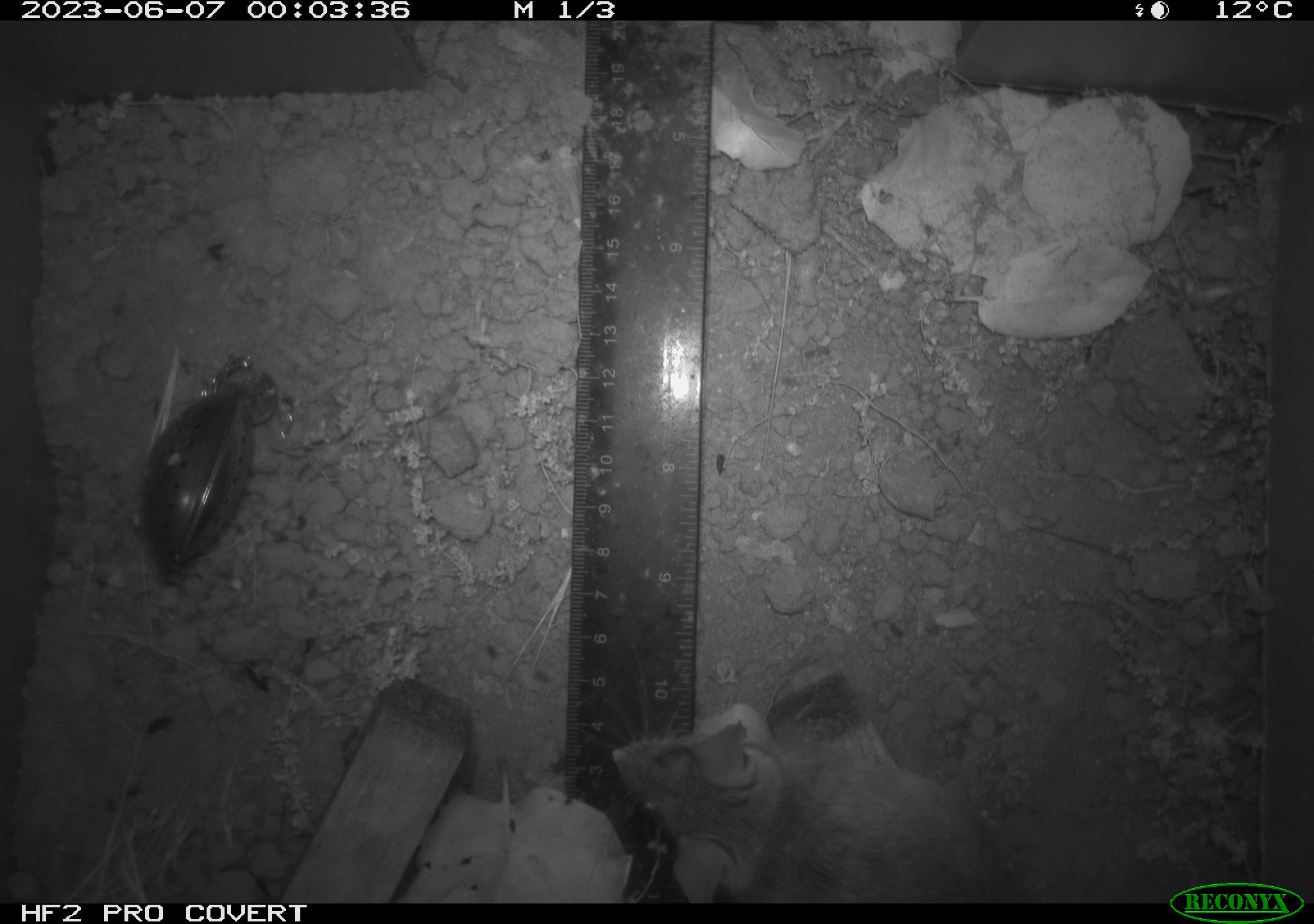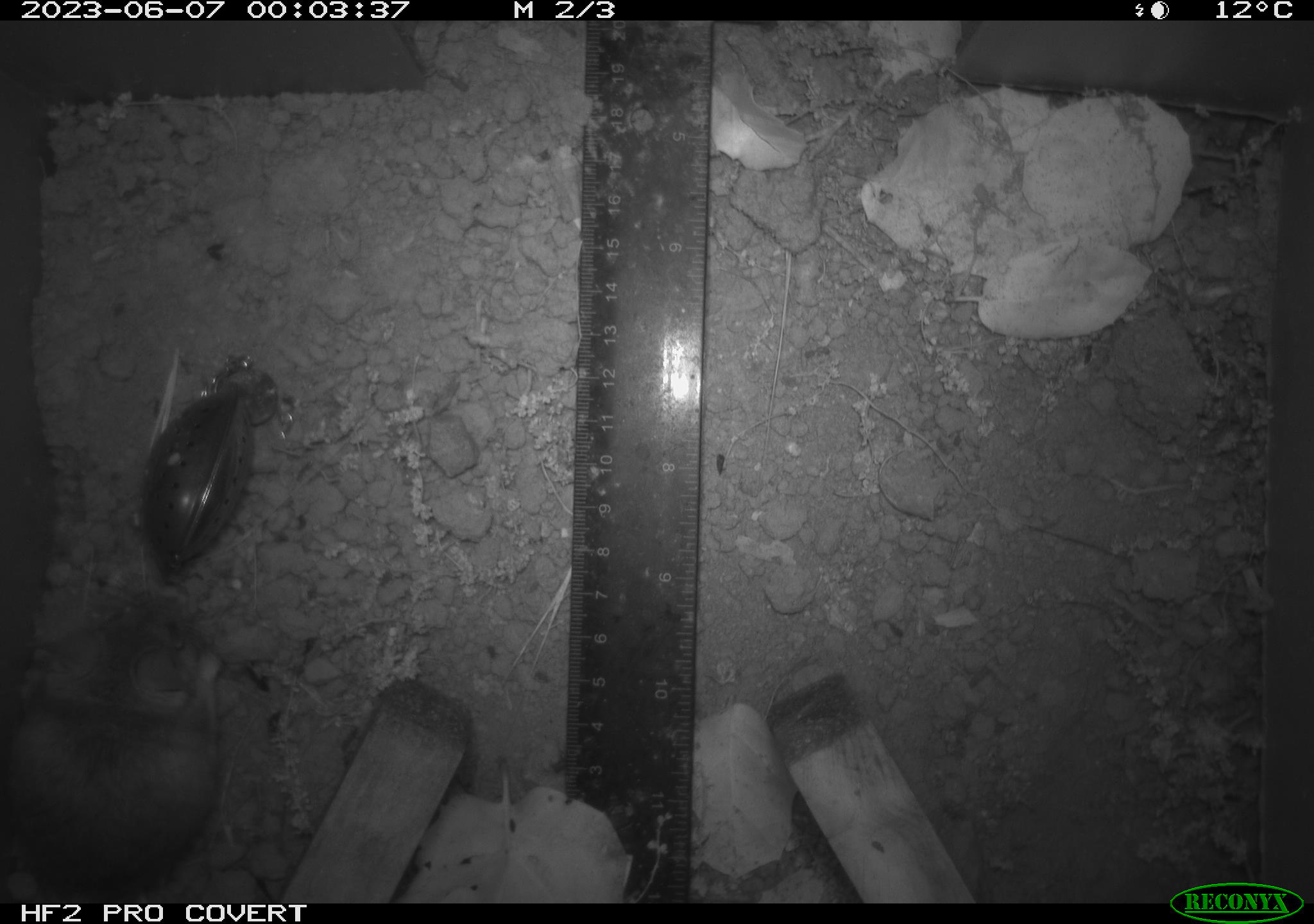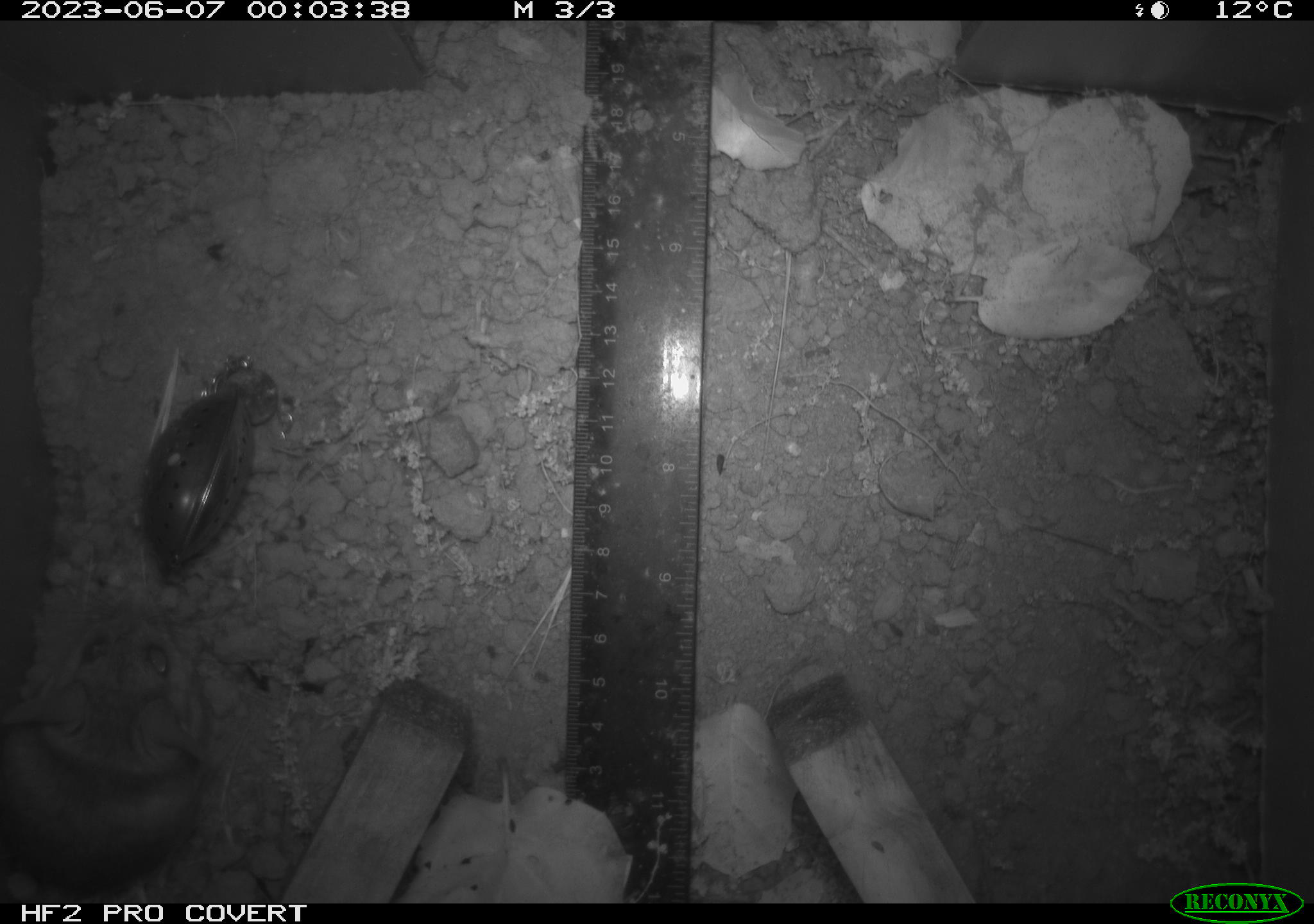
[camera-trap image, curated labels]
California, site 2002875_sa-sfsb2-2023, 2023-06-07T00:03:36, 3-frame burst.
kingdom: Animalia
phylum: Chordata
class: Mammalia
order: Rodentia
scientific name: Rodentia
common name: mouse species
Mouse species (Rodentia).